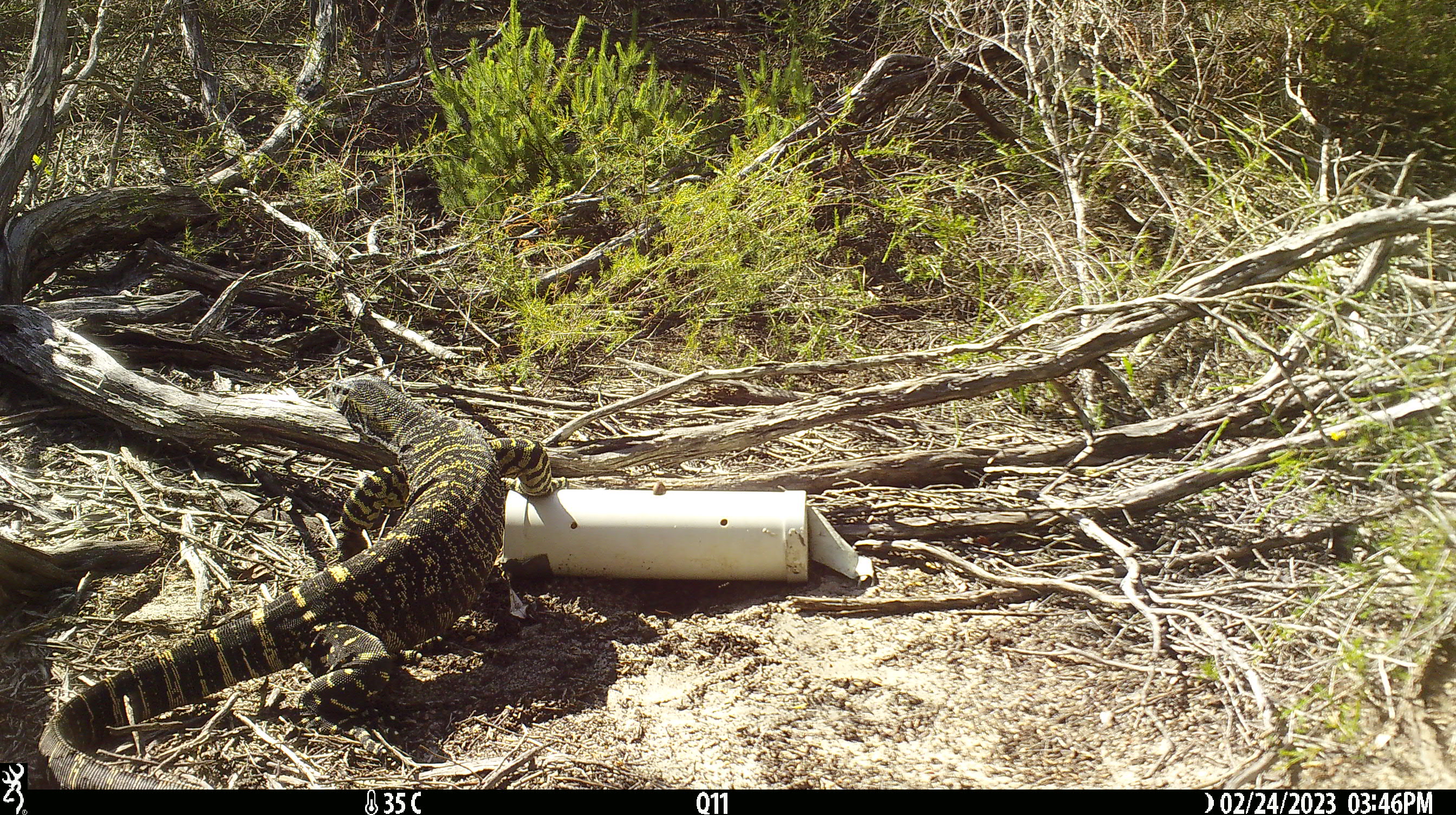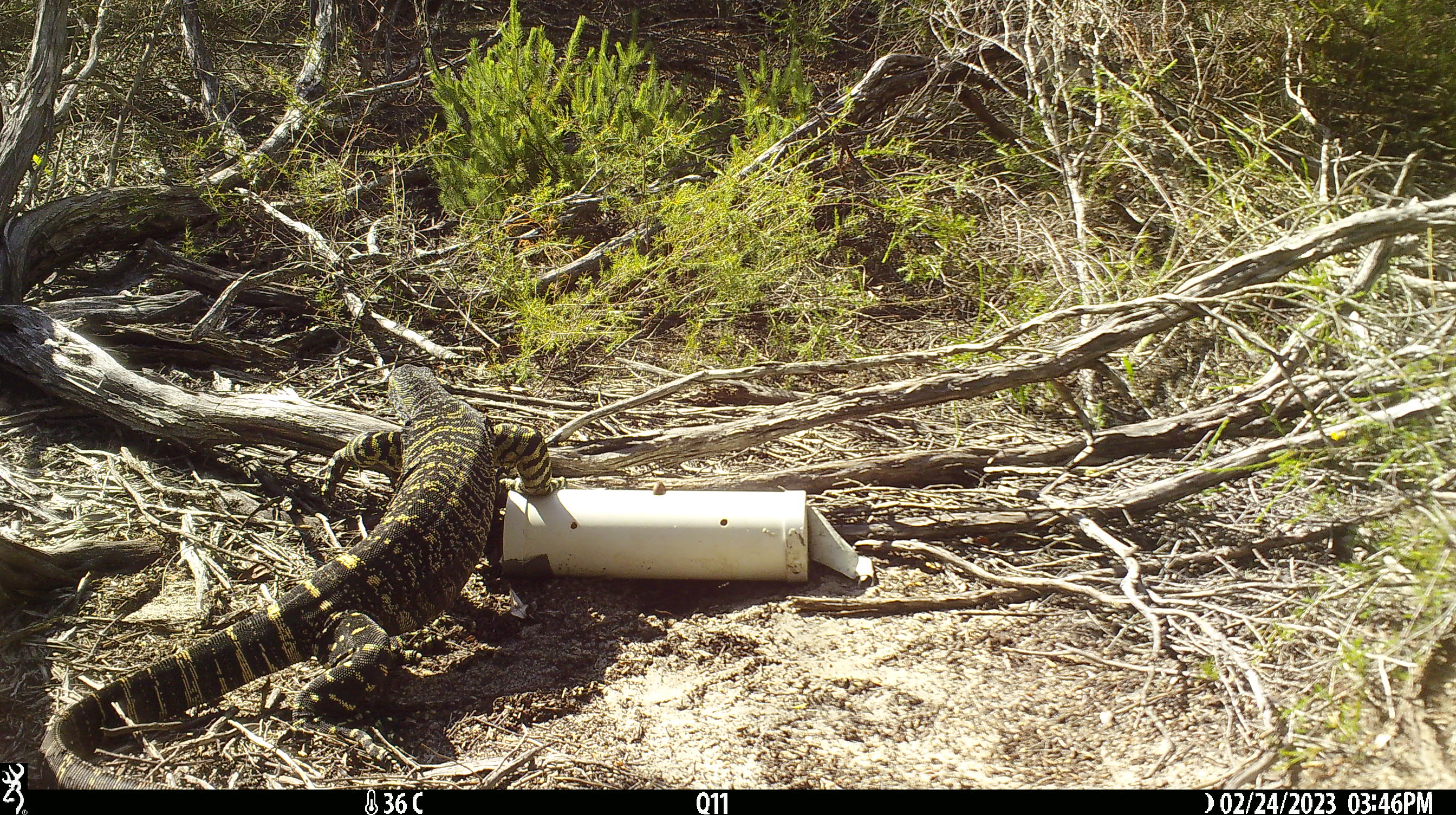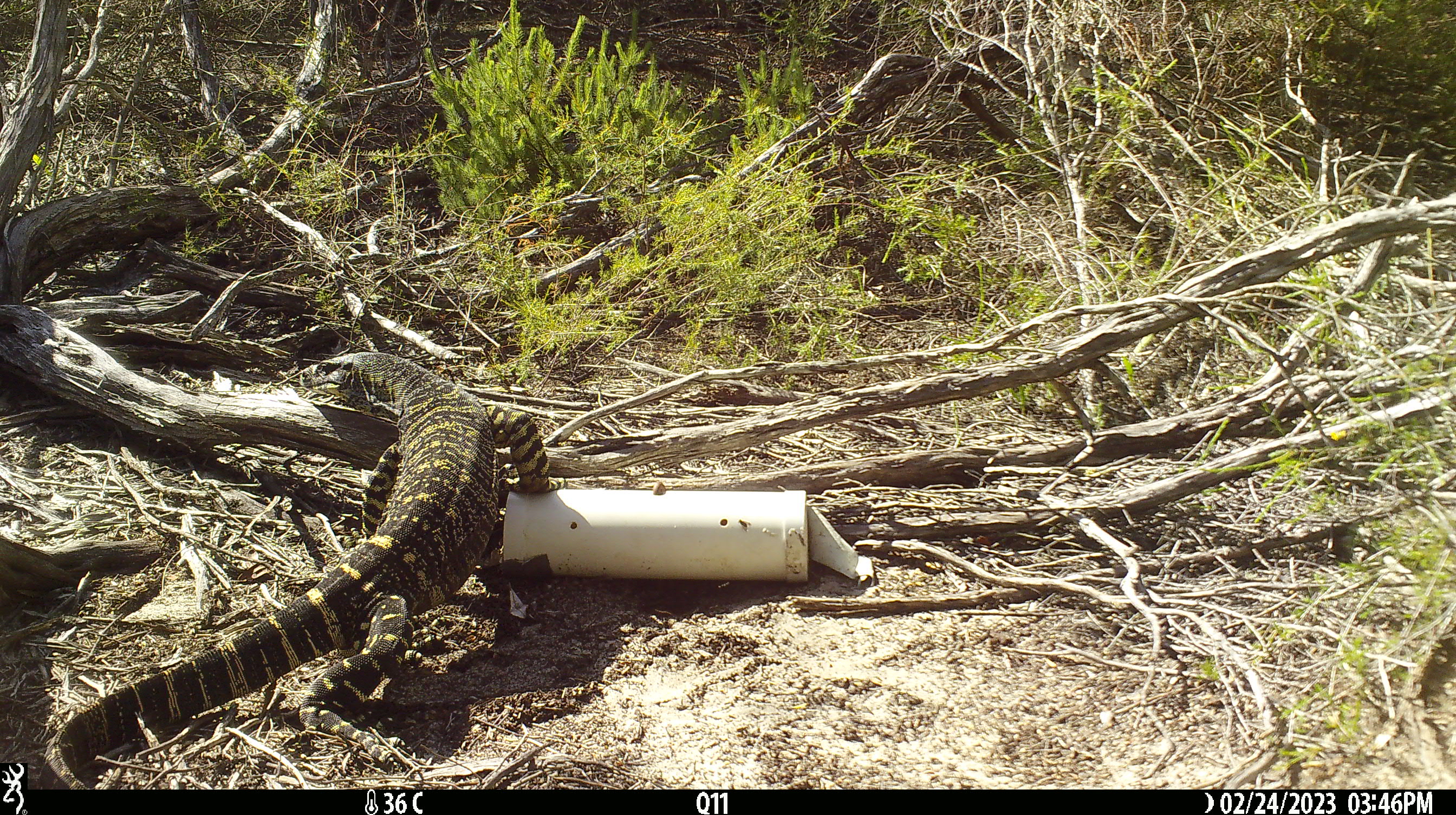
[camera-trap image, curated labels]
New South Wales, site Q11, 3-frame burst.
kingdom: Animalia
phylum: Chordata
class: Reptilia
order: Squamata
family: Varanidae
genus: Varanus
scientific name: Varanus varius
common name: lace monitor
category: goanna